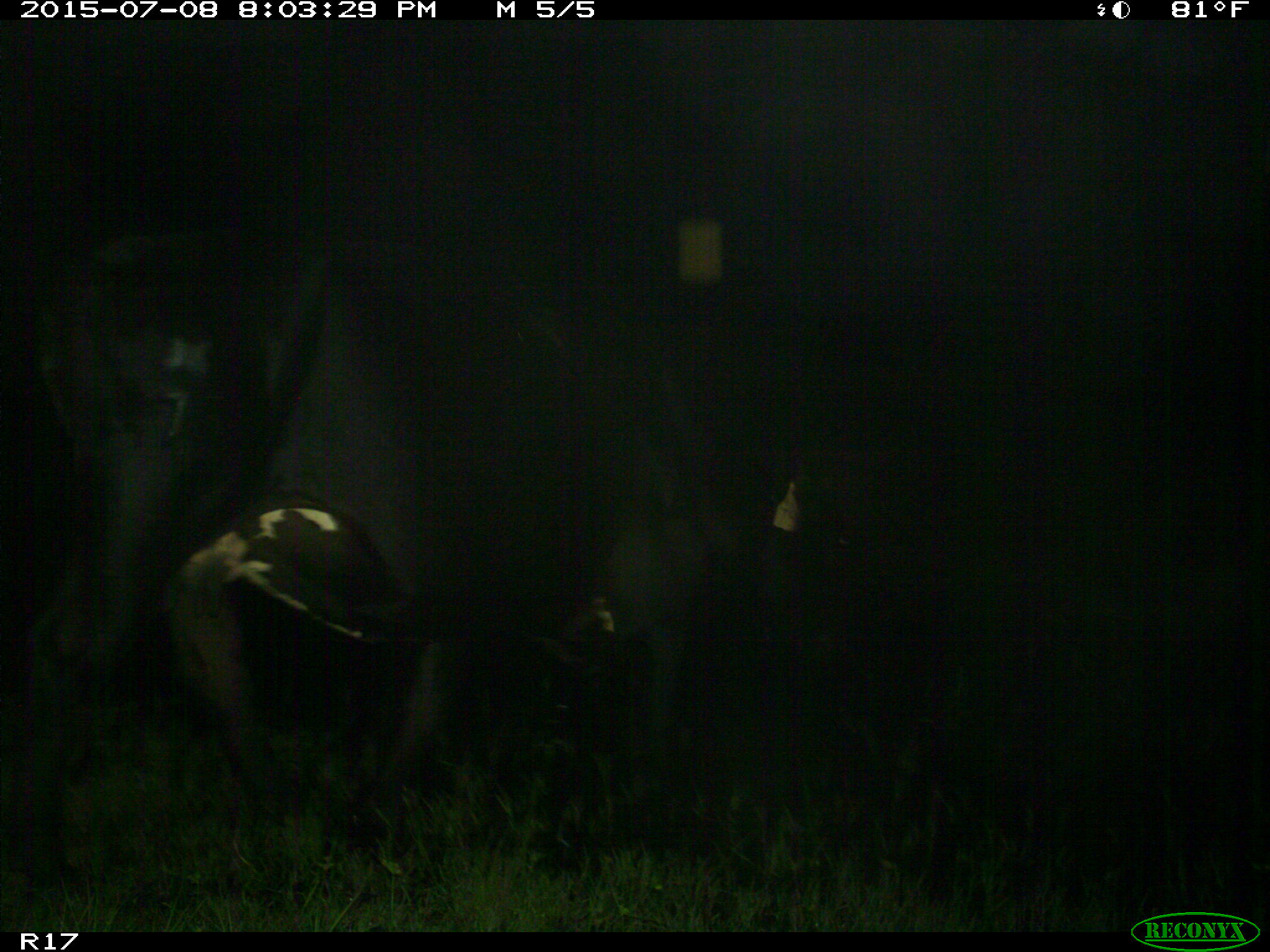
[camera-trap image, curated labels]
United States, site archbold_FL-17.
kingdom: Animalia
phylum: Chordata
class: Mammalia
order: Artiodactyla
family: Bovidae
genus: Bos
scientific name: Bos taurus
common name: domestic cow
Bos taurus (domestic cow).